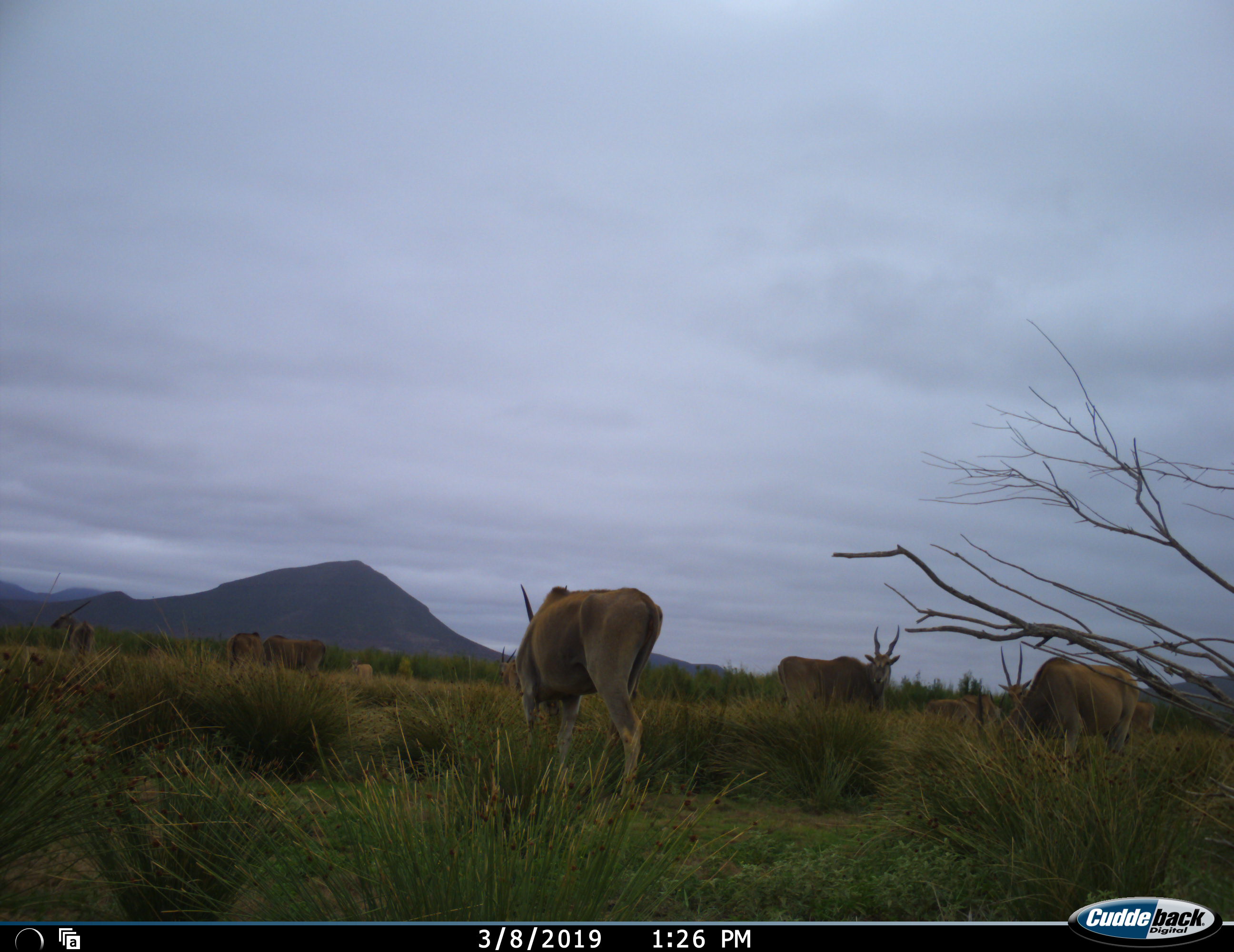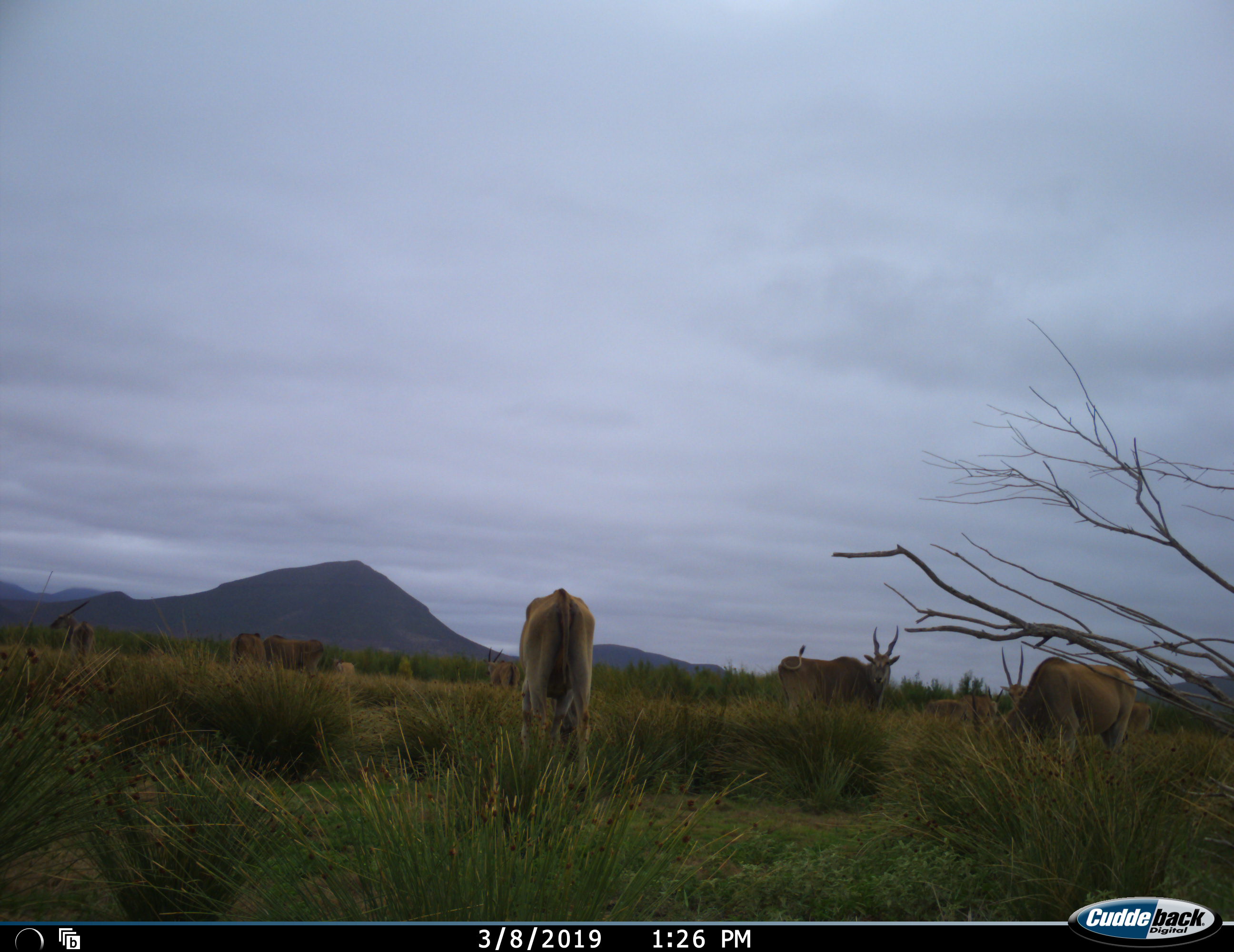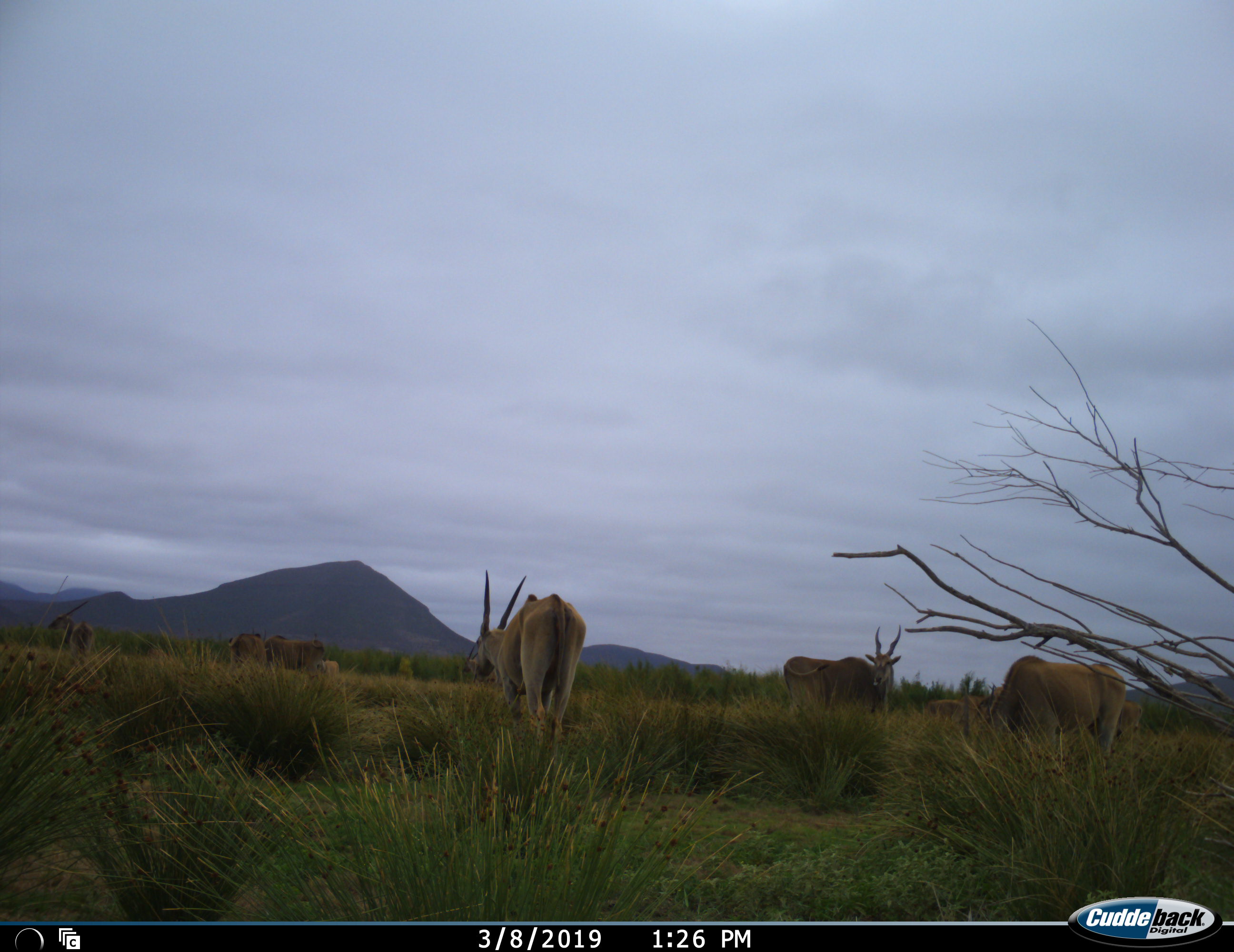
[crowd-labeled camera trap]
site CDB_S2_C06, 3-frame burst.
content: unidentified animal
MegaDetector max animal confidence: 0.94